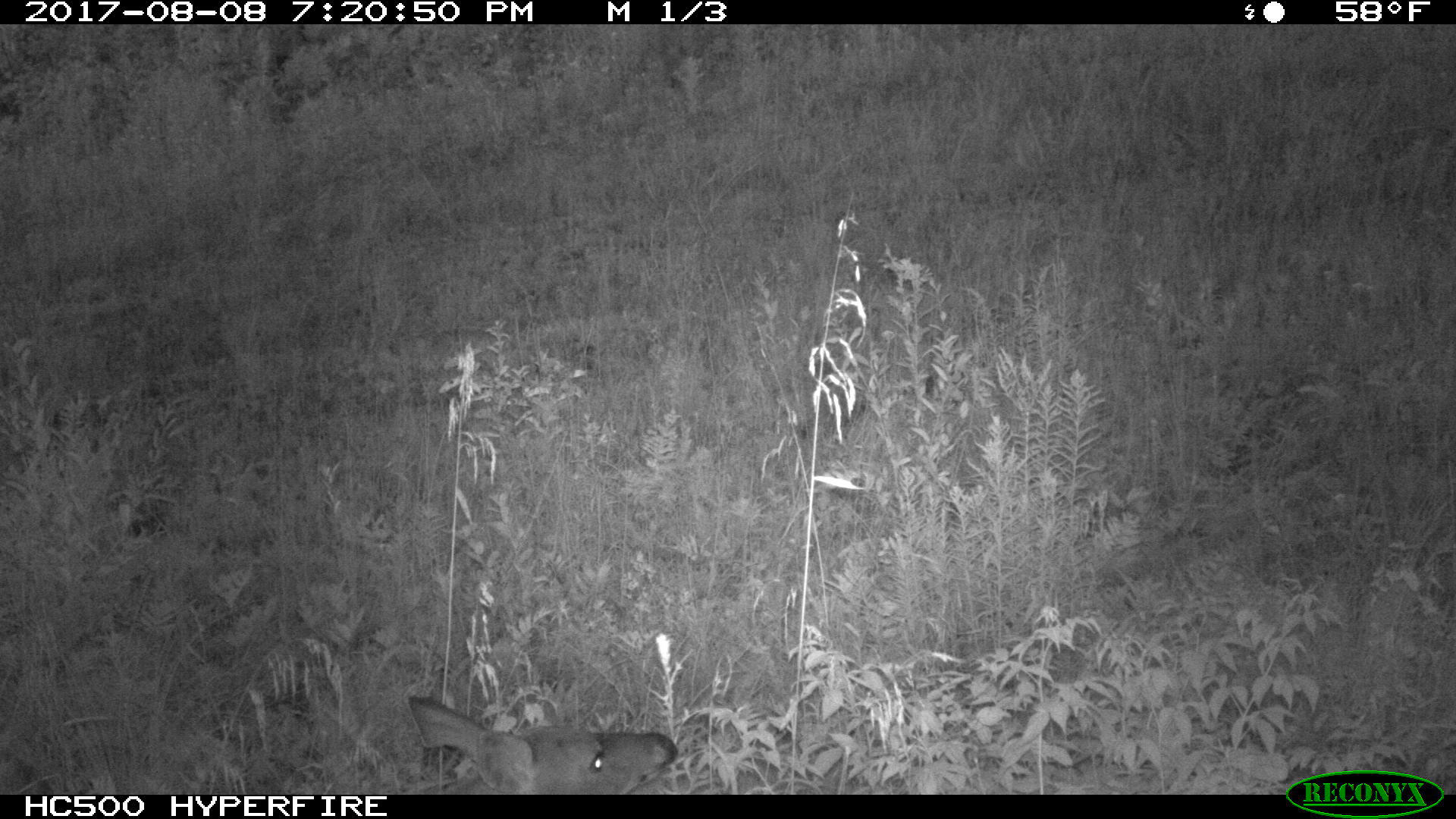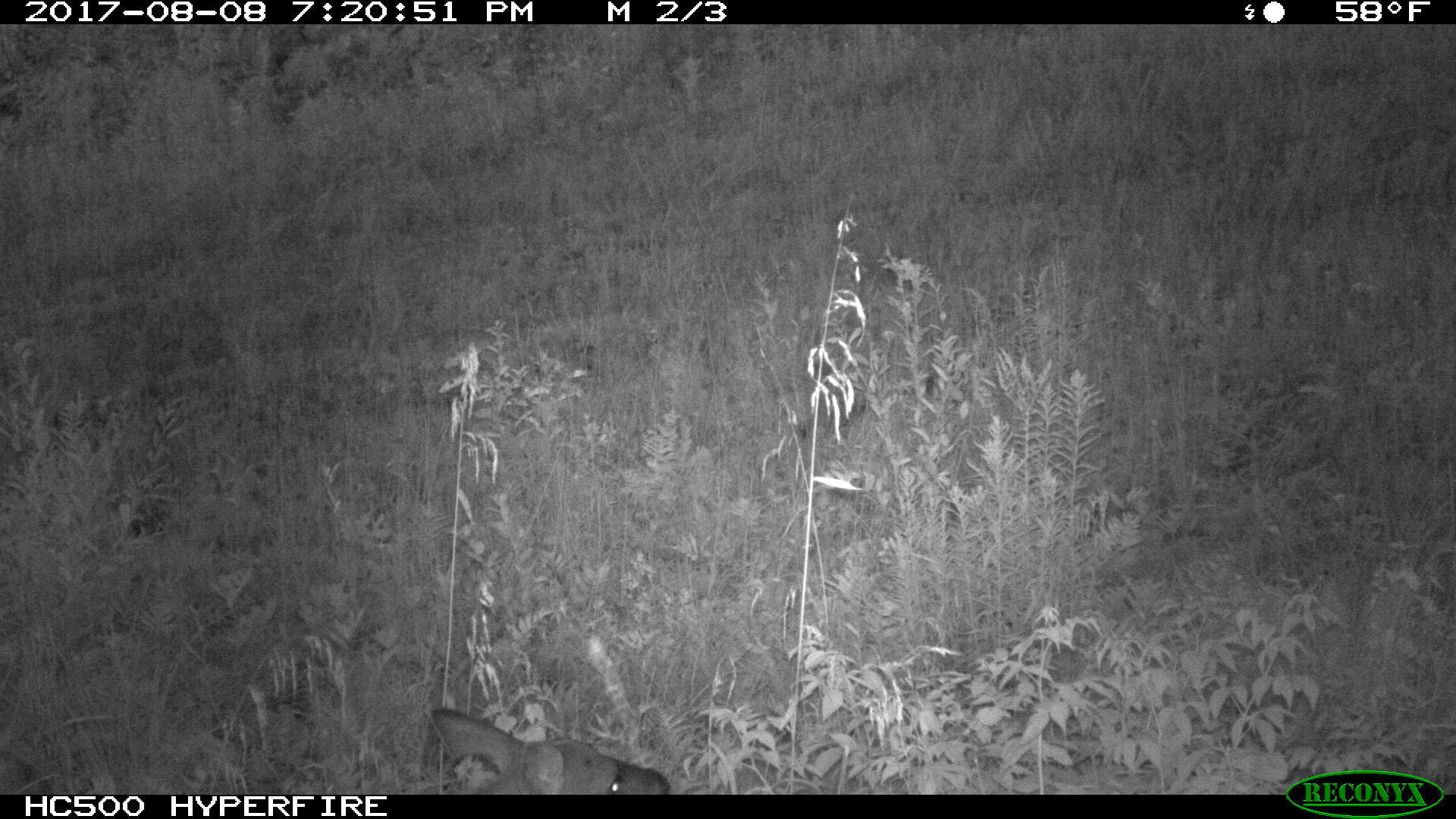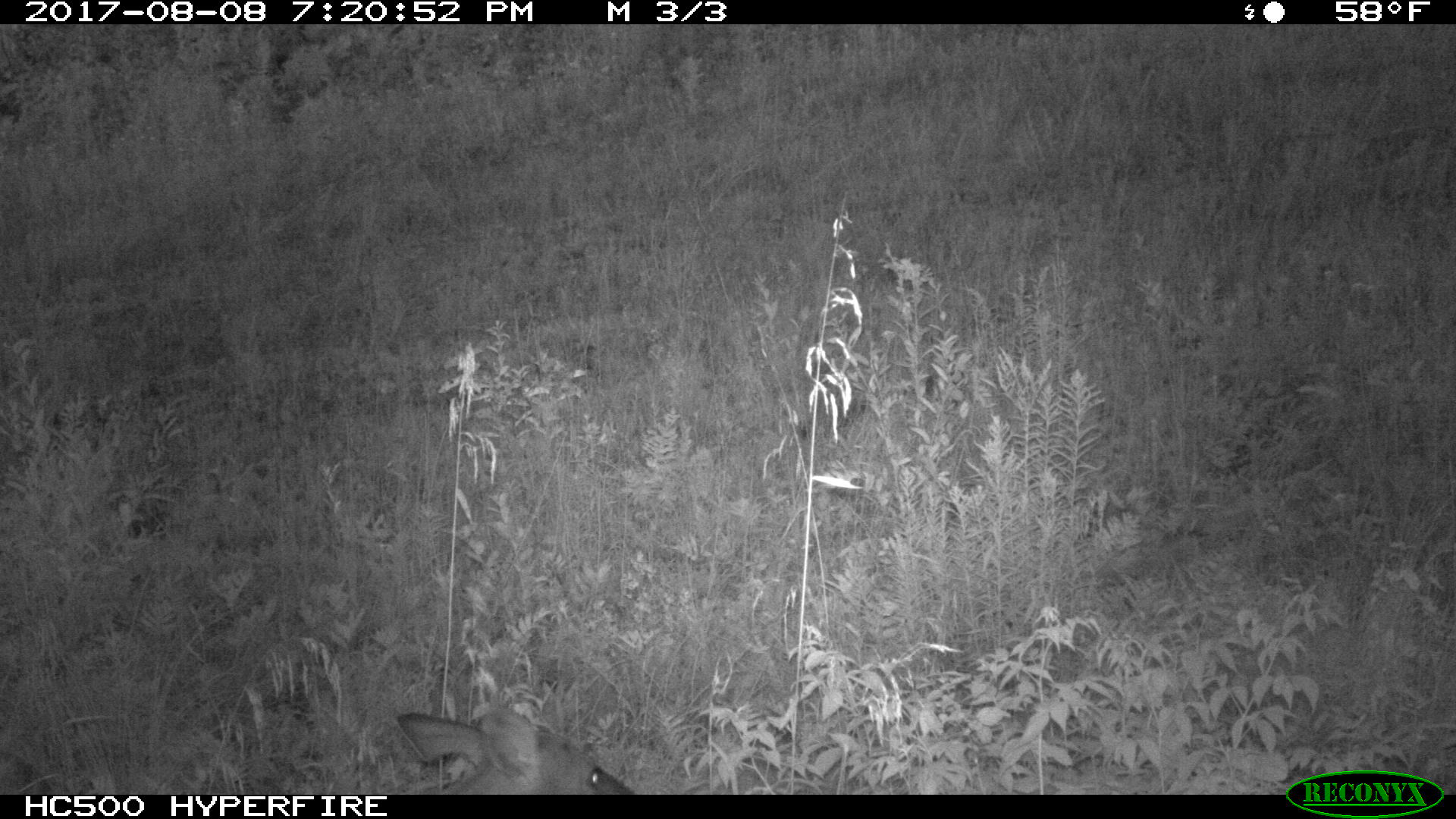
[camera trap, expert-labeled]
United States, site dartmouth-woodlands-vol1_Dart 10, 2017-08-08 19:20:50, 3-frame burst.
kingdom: Animalia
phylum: Chordata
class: Mammalia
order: Artiodactyla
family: Cervidae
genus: Odocoileus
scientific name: Odocoileus virginianus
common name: white-tailed deer